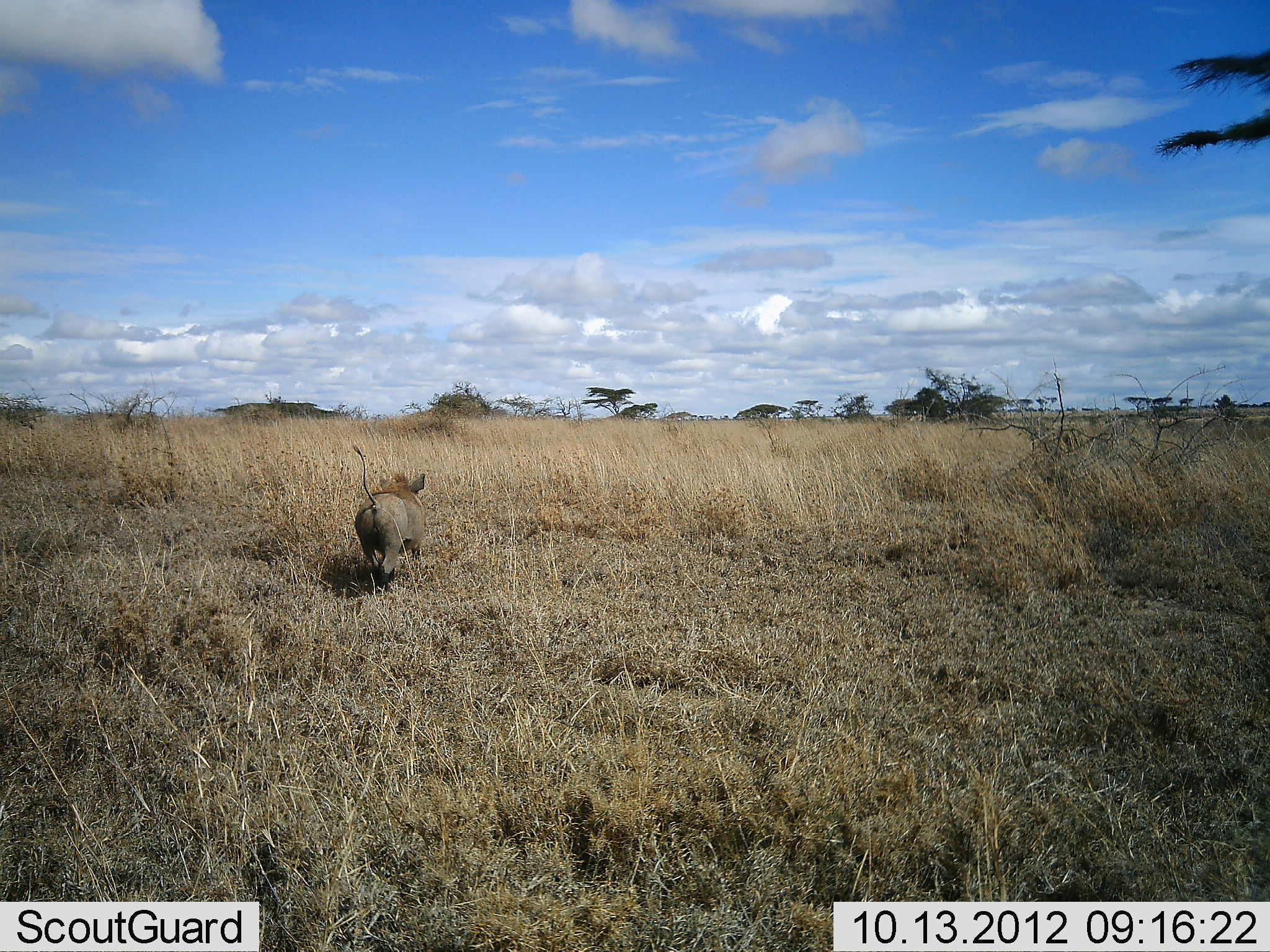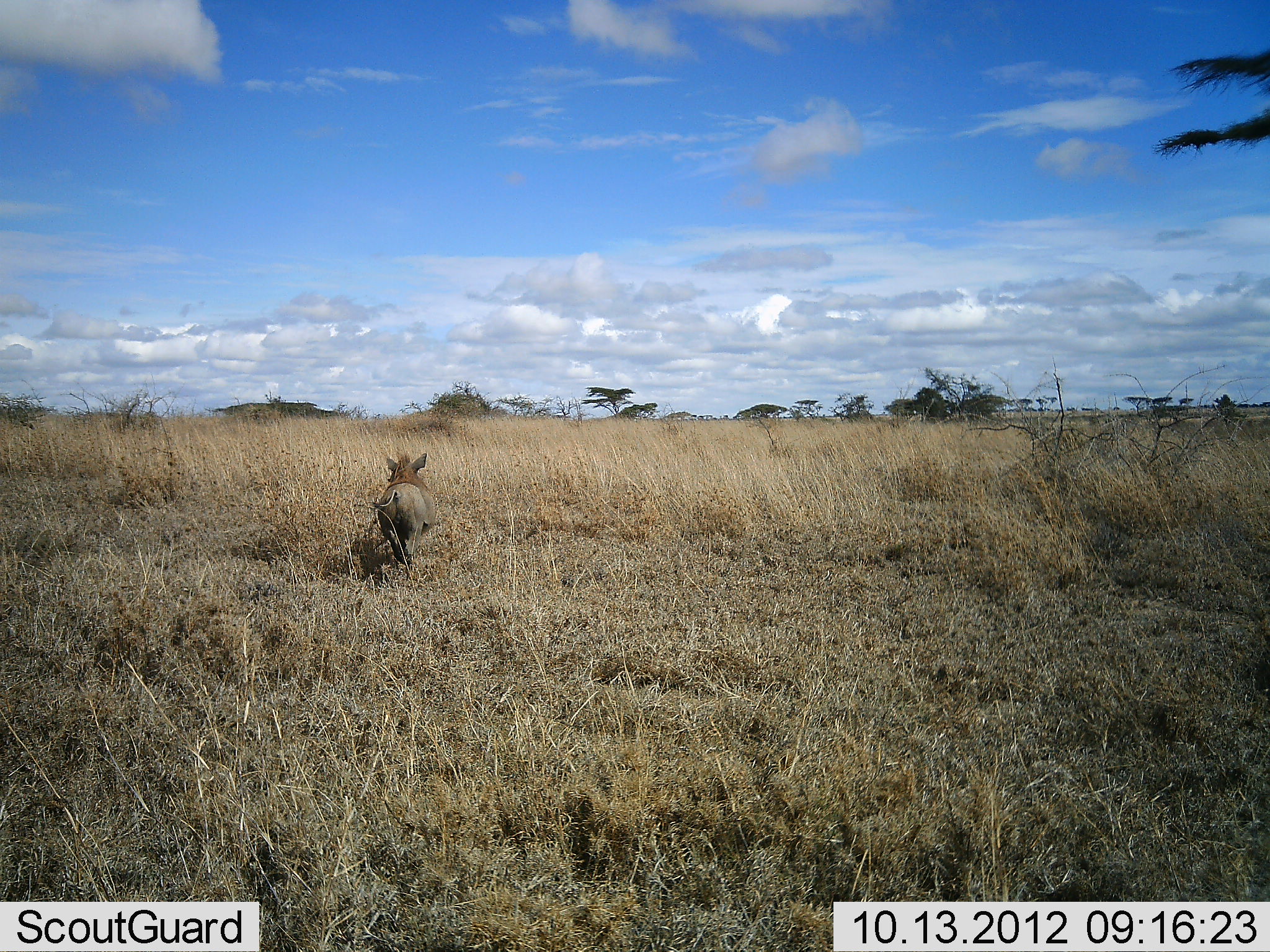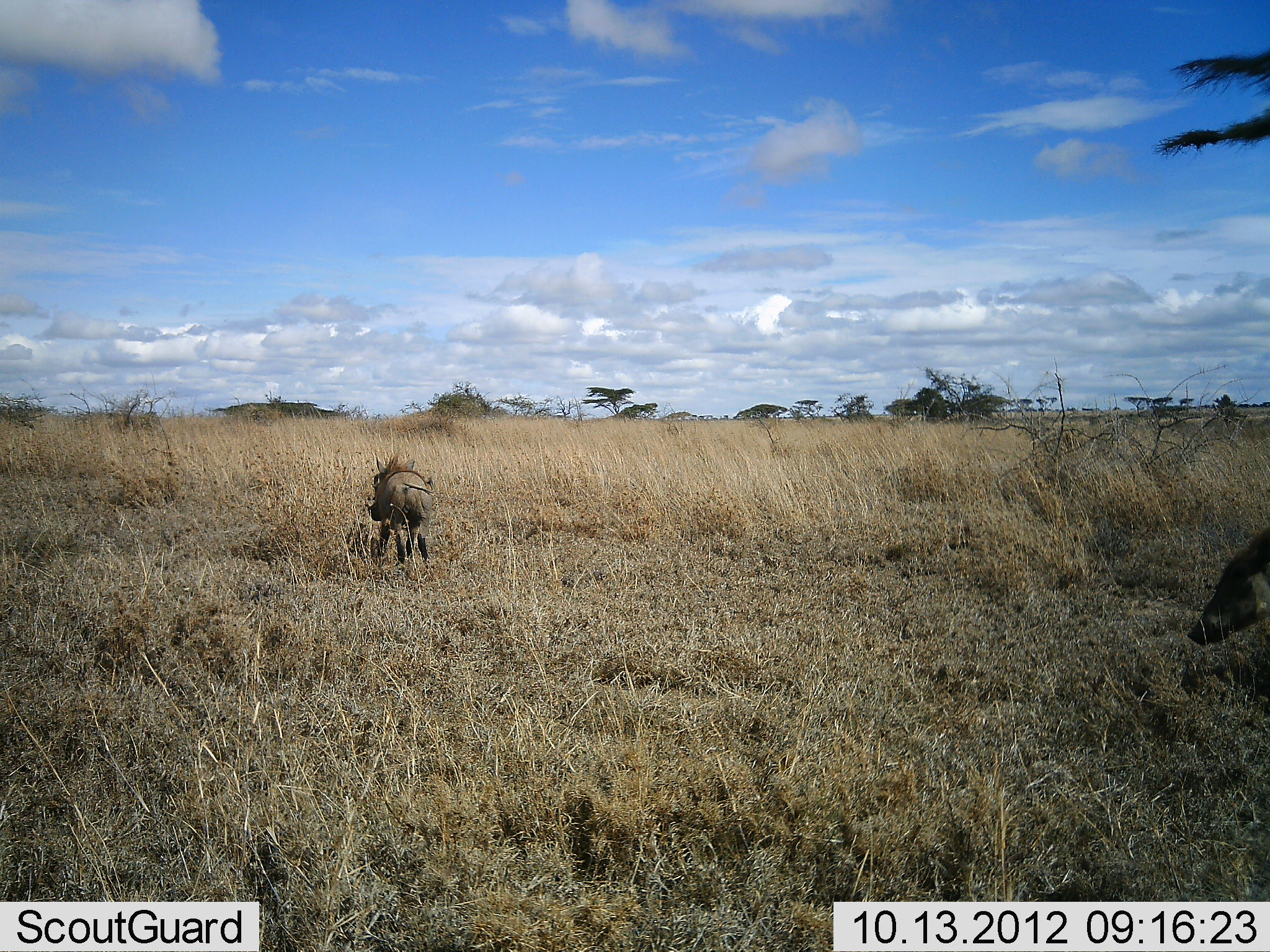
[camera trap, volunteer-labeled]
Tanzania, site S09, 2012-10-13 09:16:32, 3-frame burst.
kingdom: Animalia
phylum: Chordata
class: Mammalia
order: Artiodactyla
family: Suidae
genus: Phacochoerus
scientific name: Phacochoerus africanus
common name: warthog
Warthog (Phacochoerus africanus), count 2. Behavior (volunteer vote fractions): standing 0%, resting 0%, moving 100%, interacting 0%. Young present (vote fraction): 0%. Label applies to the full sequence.